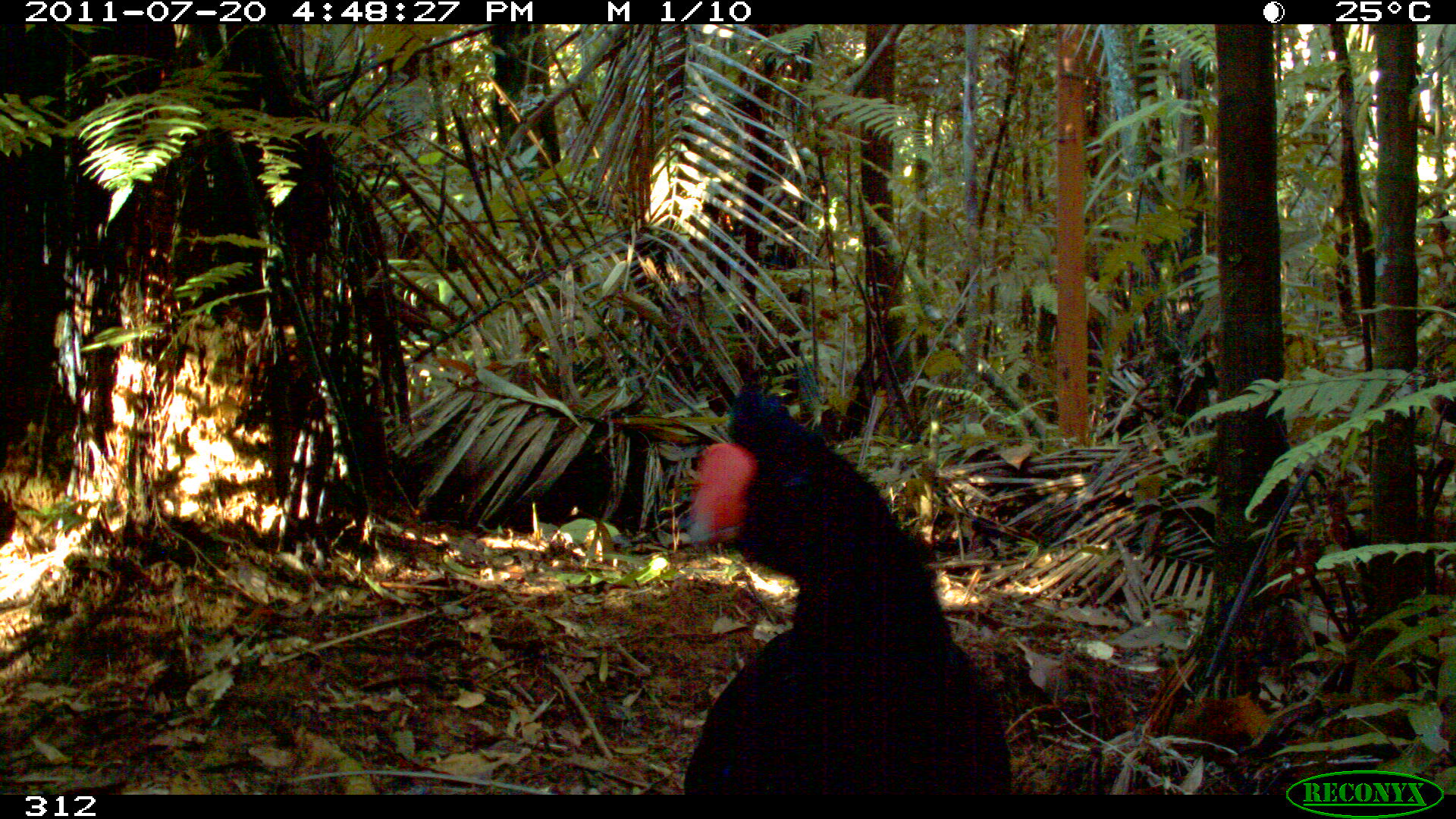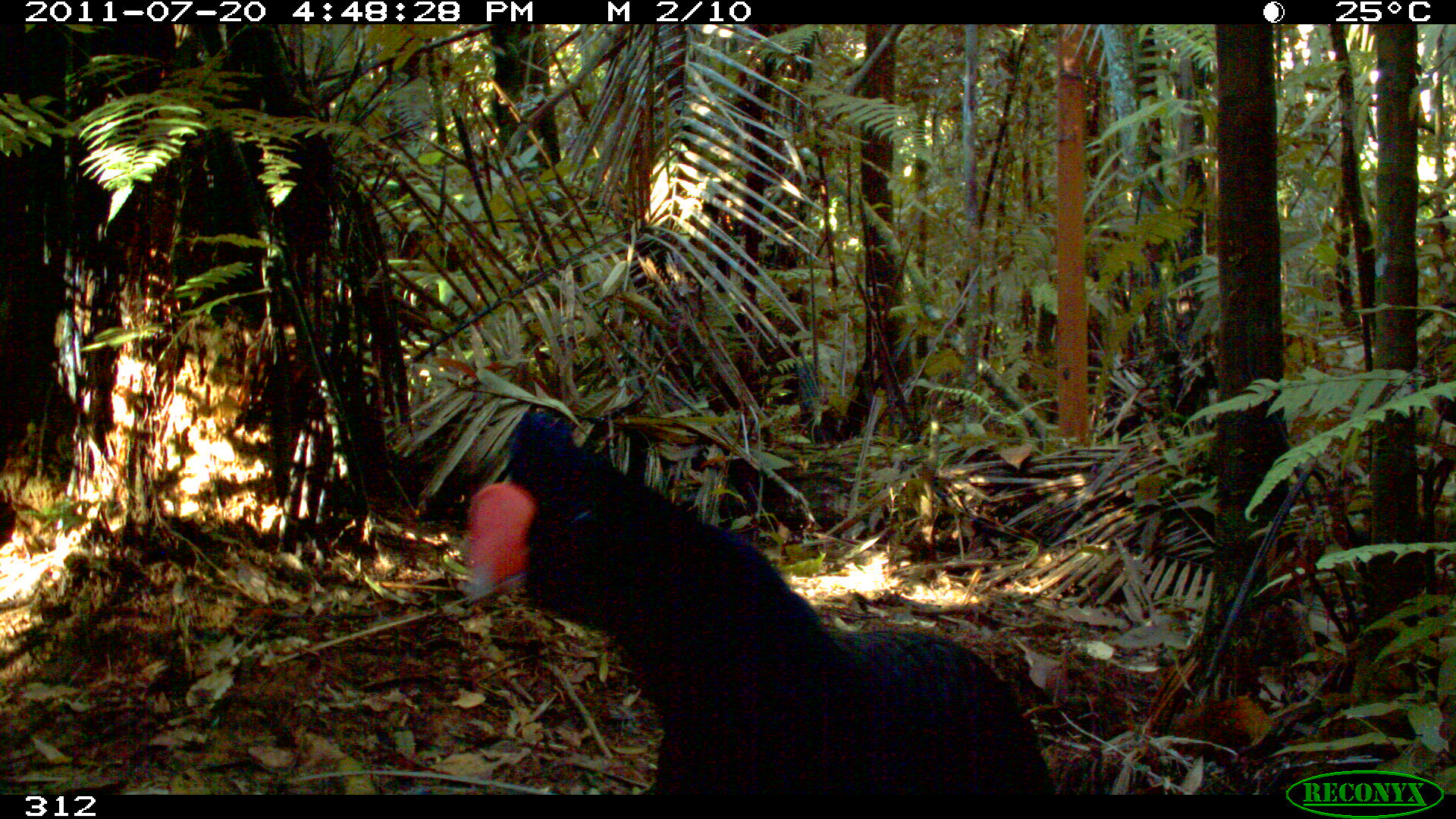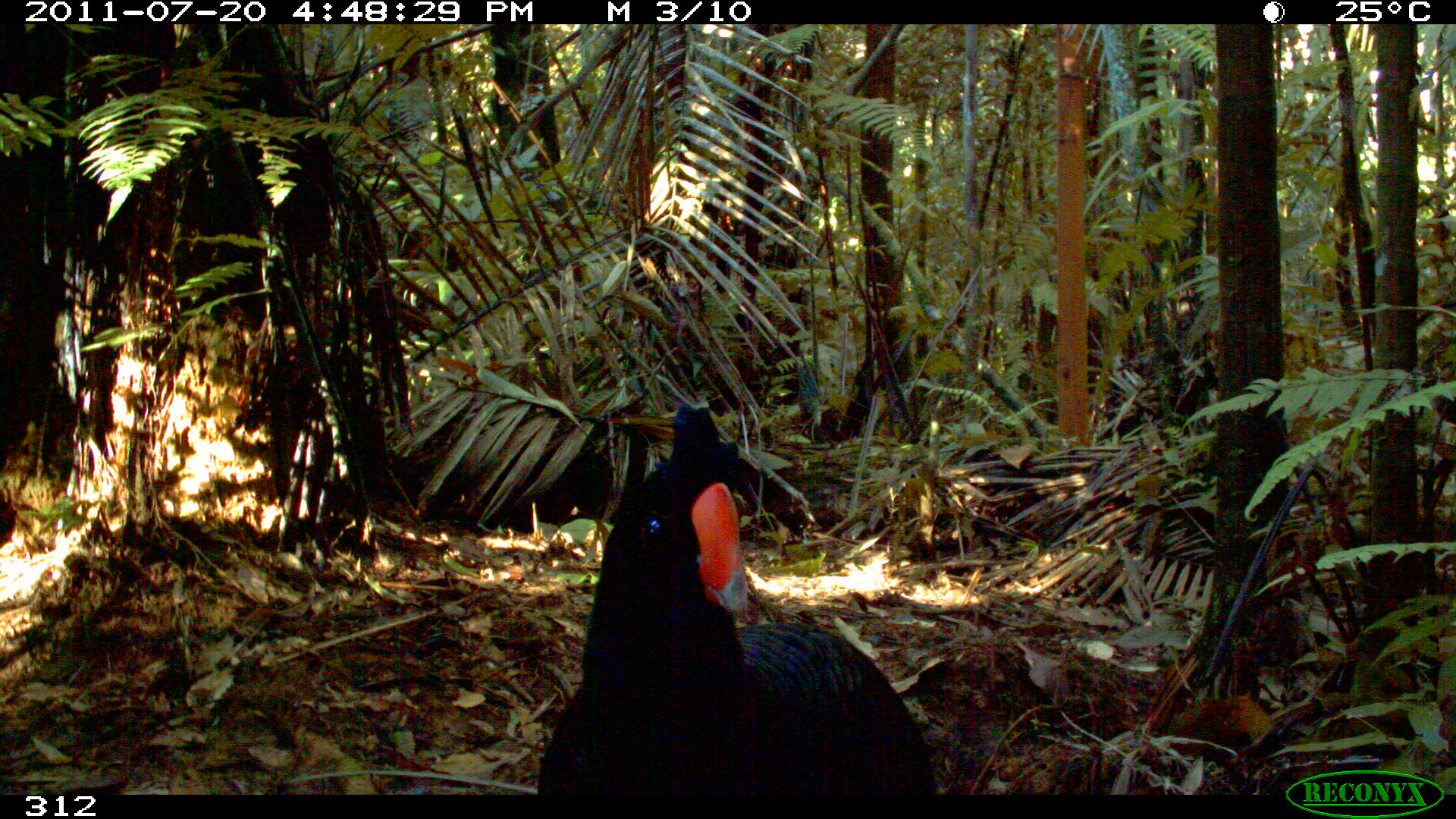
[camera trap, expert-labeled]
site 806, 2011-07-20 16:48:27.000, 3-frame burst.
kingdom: Animalia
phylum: Chordata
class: Aves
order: Galliformes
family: Cracidae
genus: Mitu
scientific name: Mitu tuberosum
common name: razor-billed curassow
Mitu tuberosum (razor-billed curassow).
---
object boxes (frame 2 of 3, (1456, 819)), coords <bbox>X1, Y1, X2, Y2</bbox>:
mitu tuberosum: <bbox>460, 408, 1057, 794</bbox>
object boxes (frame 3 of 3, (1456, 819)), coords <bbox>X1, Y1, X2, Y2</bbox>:
mitu tuberosum: <bbox>536, 403, 936, 789</bbox>